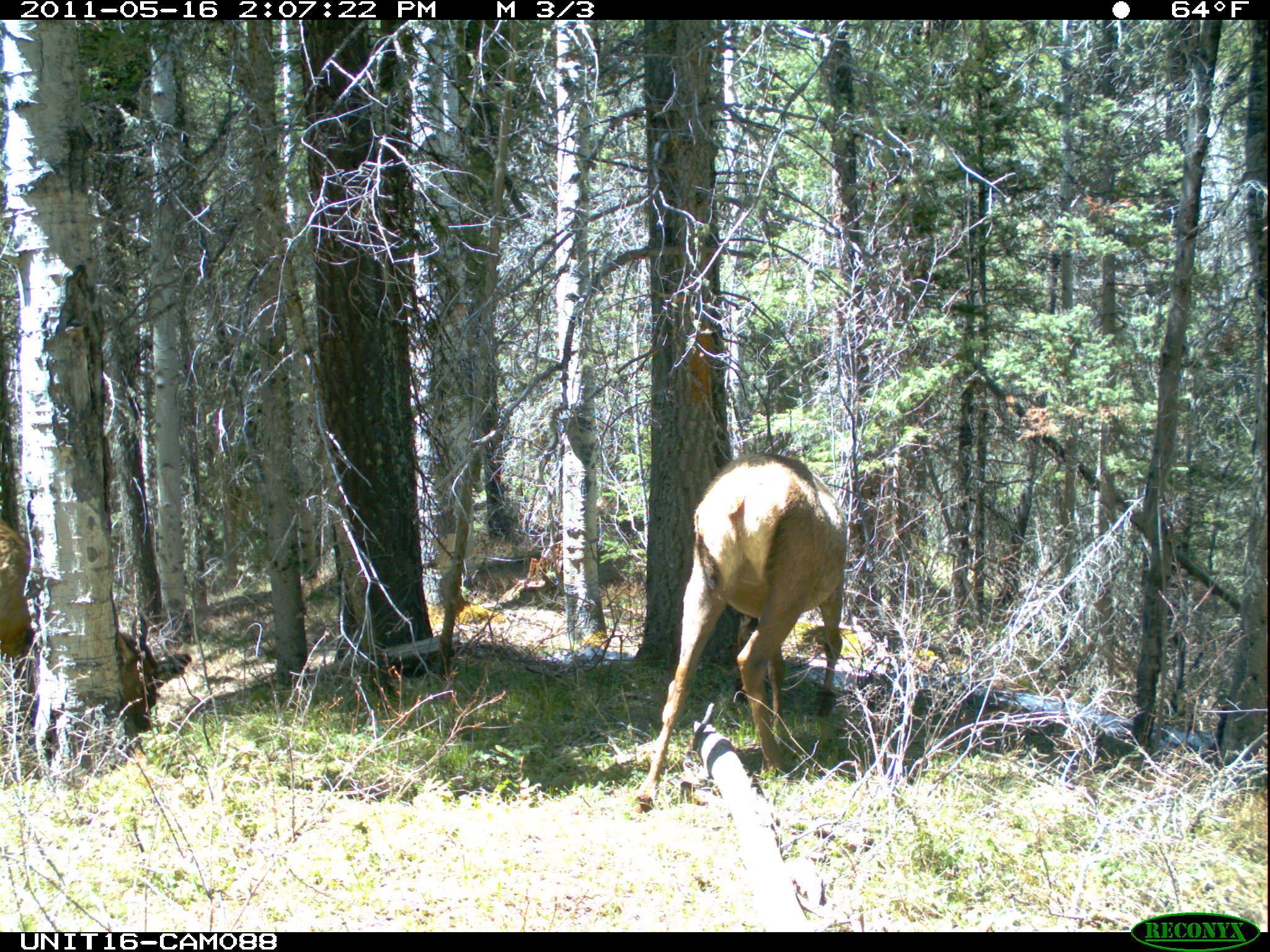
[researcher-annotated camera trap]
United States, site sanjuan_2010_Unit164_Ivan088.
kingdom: Animalia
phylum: Chordata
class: Mammalia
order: Artiodactyla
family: Cervidae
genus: Cervus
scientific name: Cervus elaphus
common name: red deer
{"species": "Cervus elaphus (red deer)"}